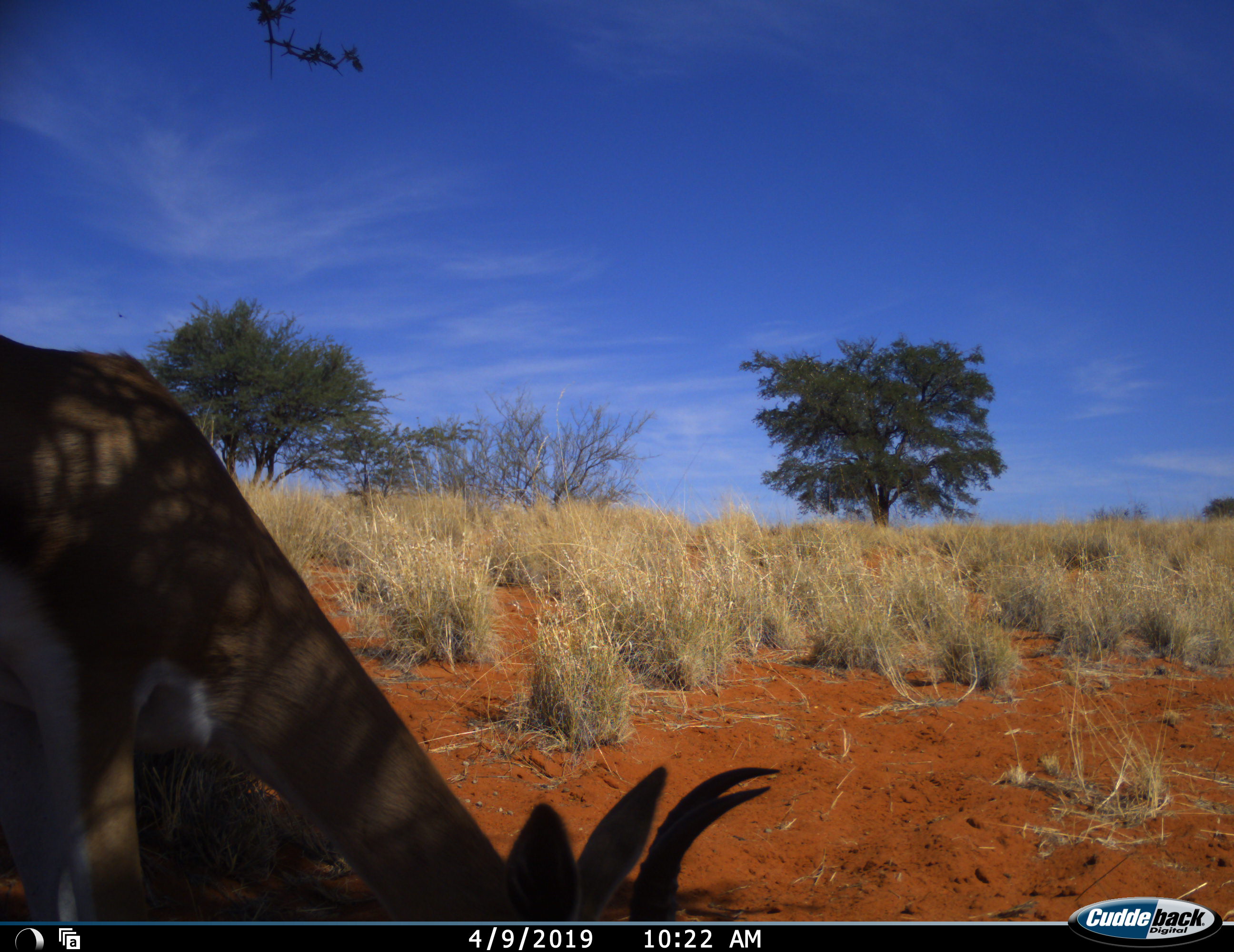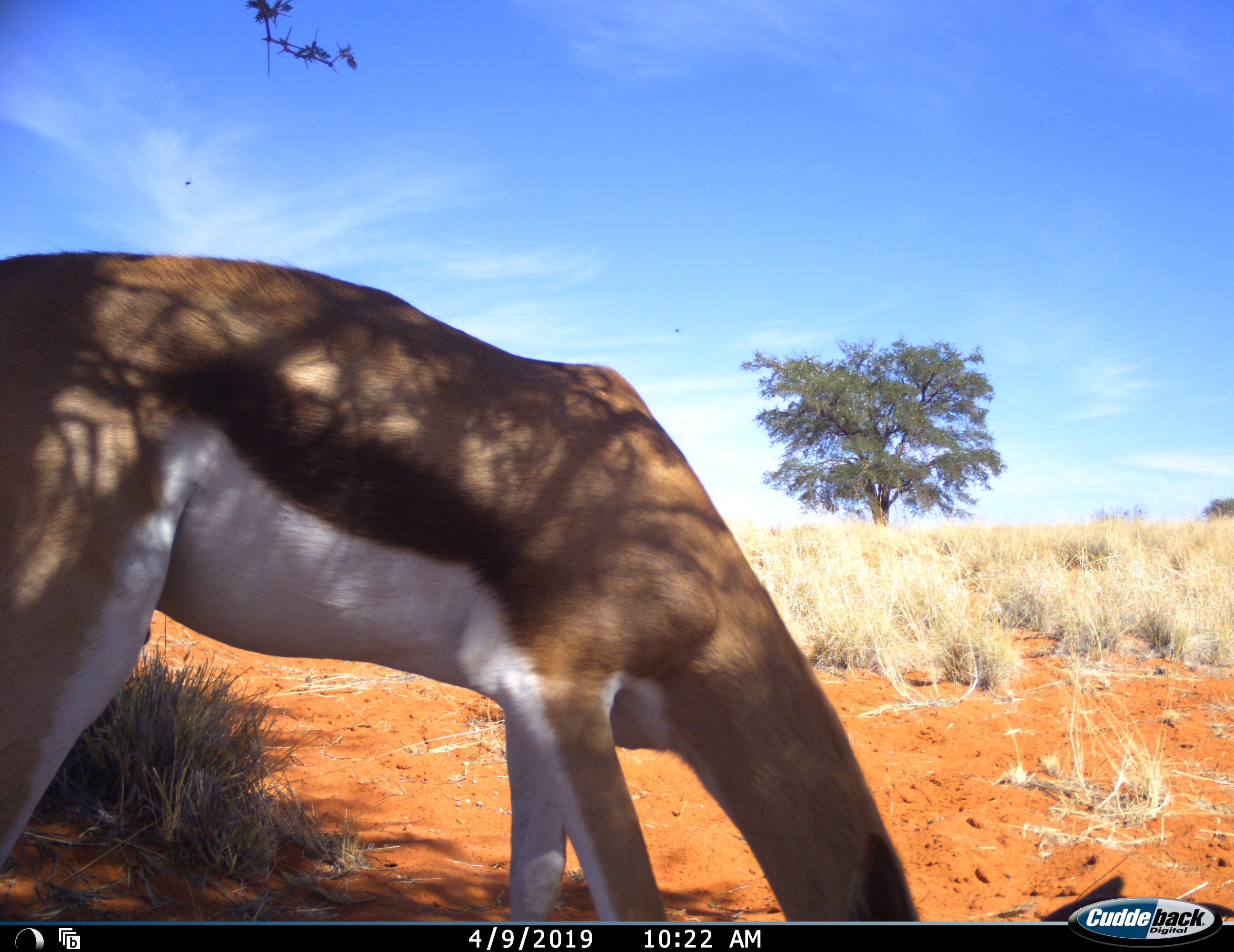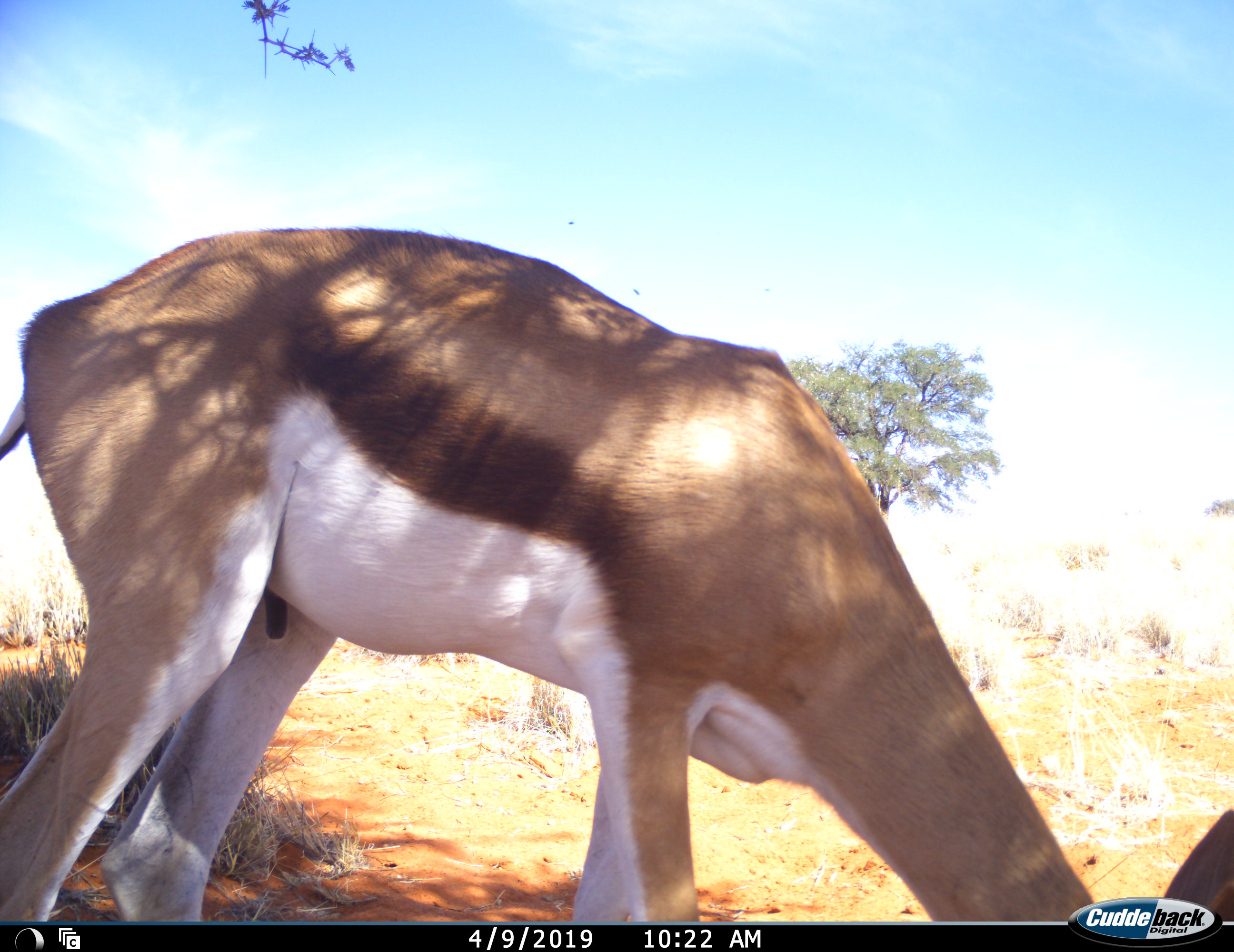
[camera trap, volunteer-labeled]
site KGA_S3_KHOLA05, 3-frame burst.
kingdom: Animalia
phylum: Chordata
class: Mammalia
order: Artiodactyla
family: Bovidae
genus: Antidorcas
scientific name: Antidorcas marsupialis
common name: springbok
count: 1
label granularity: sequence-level